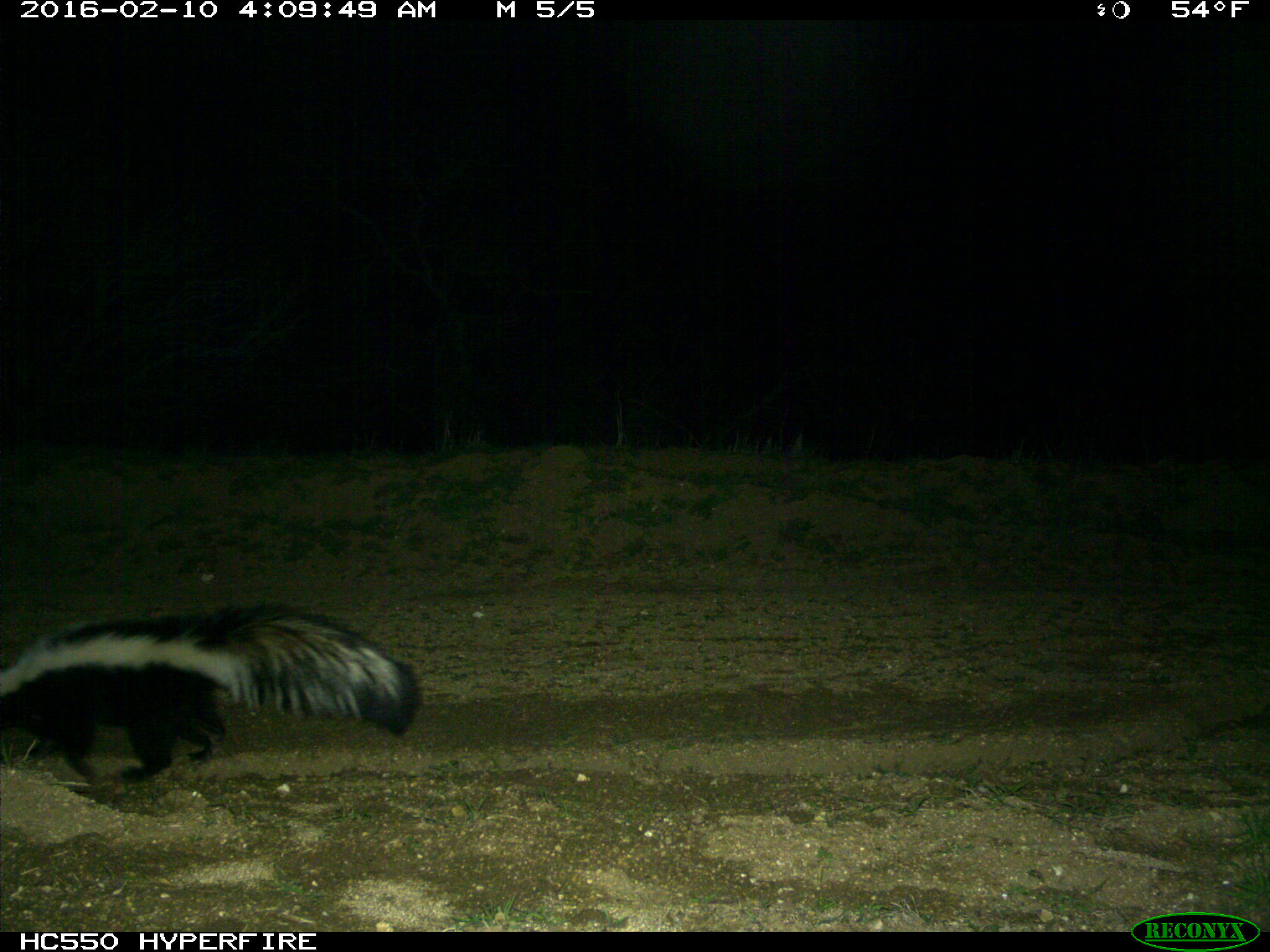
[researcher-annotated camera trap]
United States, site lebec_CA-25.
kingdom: Animalia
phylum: Chordata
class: Mammalia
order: Carnivora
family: Mephitidae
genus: Mephitis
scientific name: Mephitis mephitis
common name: striped skunk